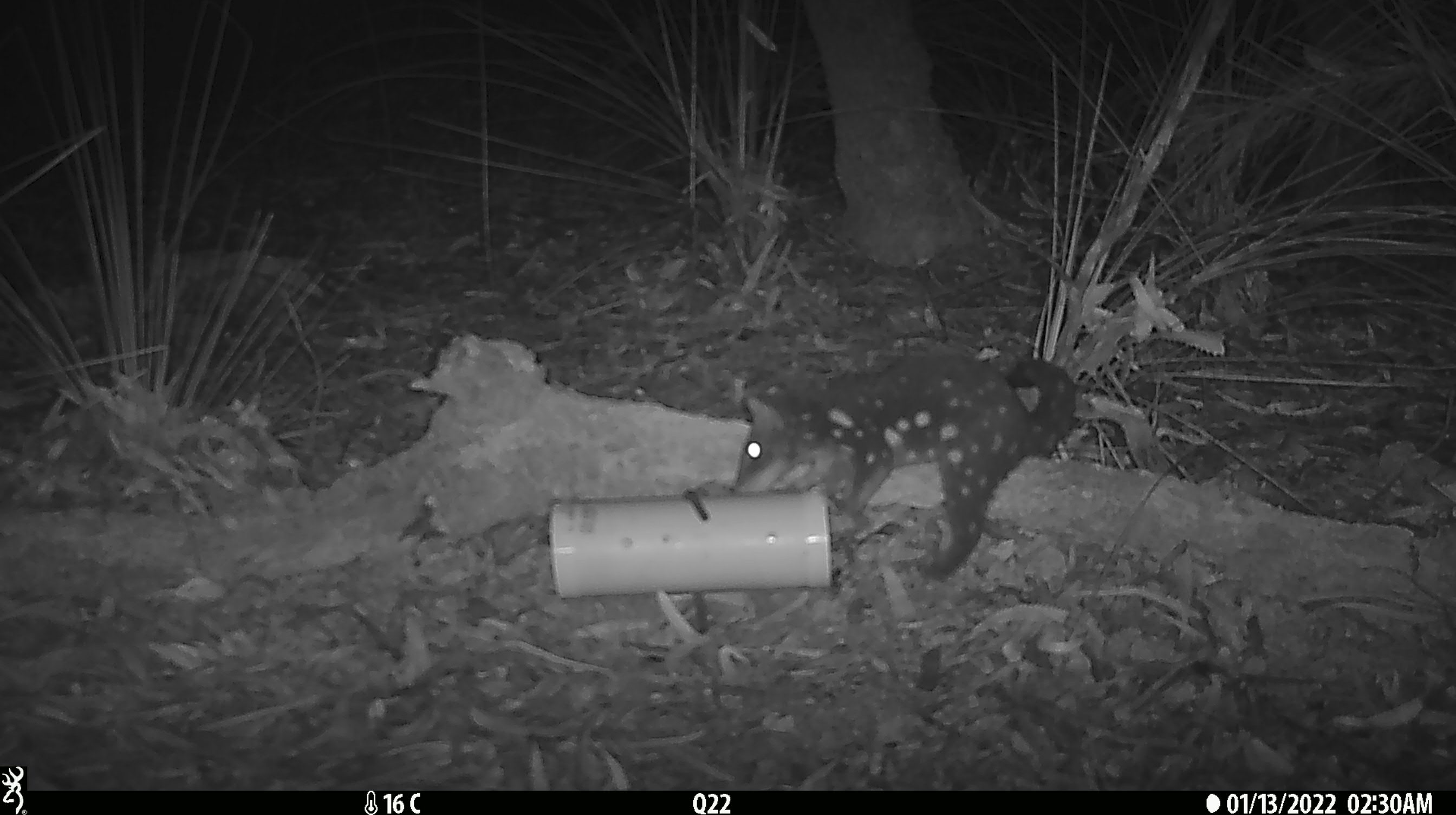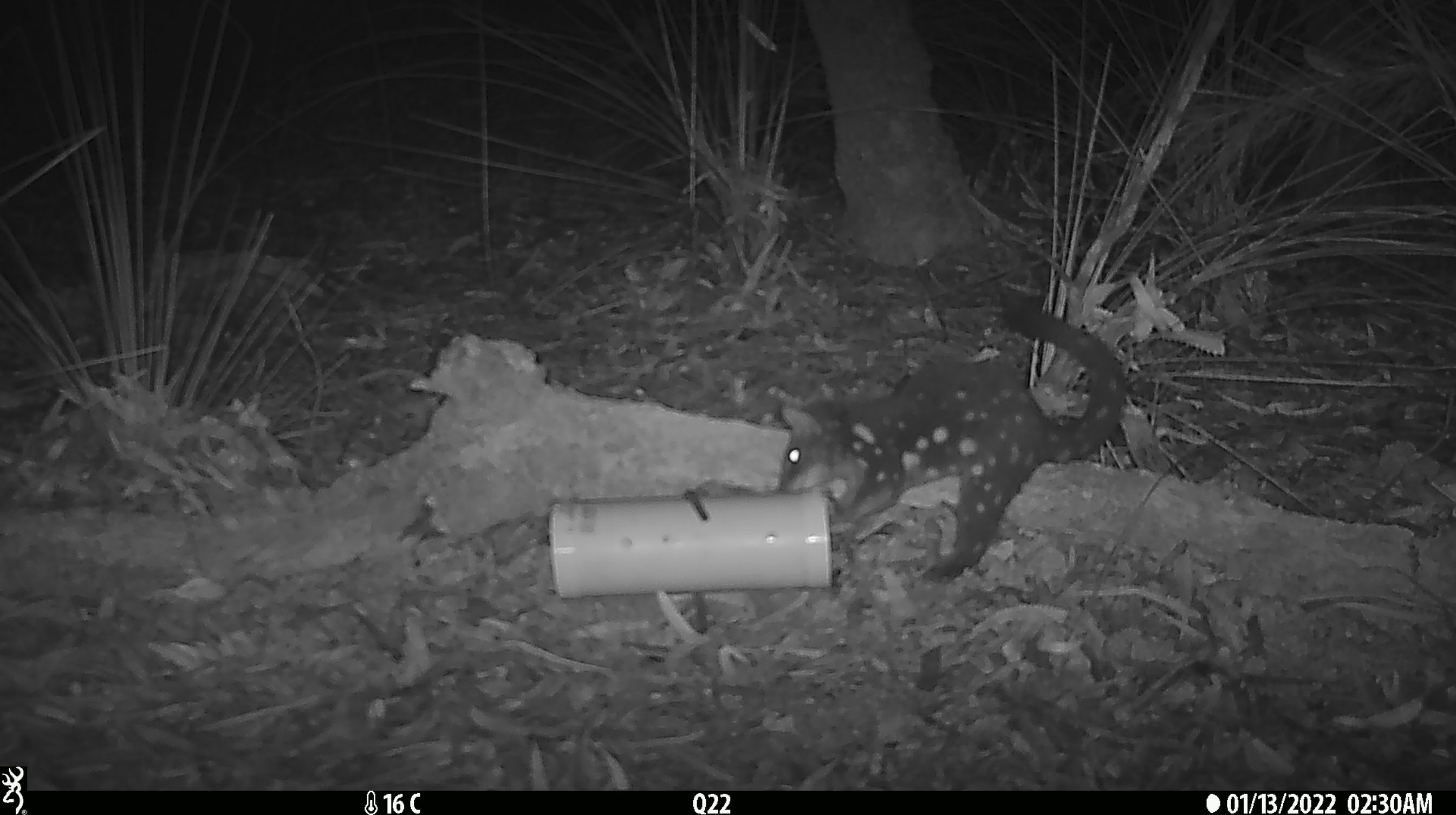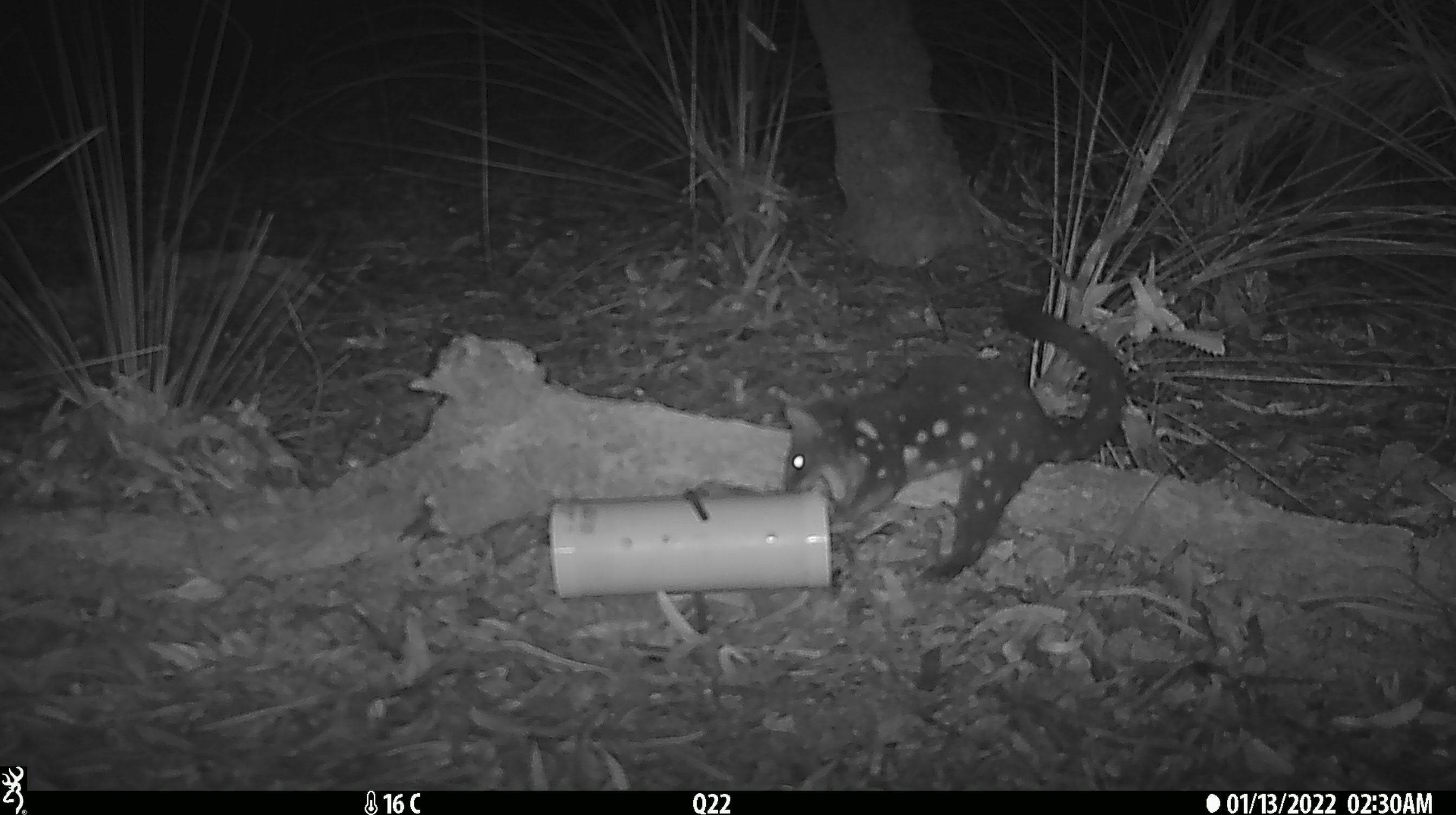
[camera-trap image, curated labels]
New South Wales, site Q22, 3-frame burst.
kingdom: Animalia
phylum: Chordata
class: Mammalia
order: Dasyuromorphia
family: Dasyuridae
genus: Dasyurus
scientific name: Dasyurus maculatus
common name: spotted-tailed quoll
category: quoll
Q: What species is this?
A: Quoll (spotted-tailed quoll) (Dasyurus maculatus).